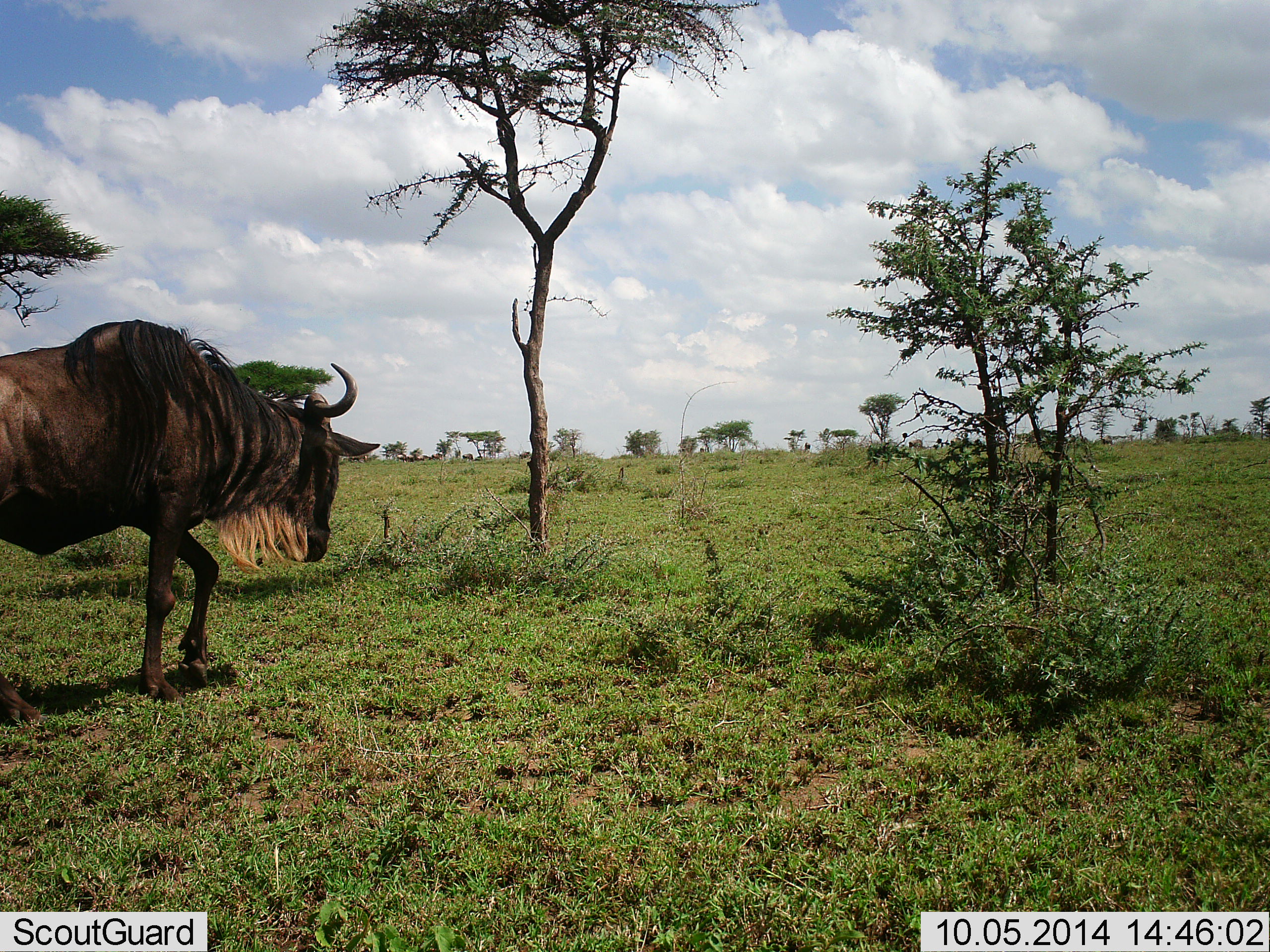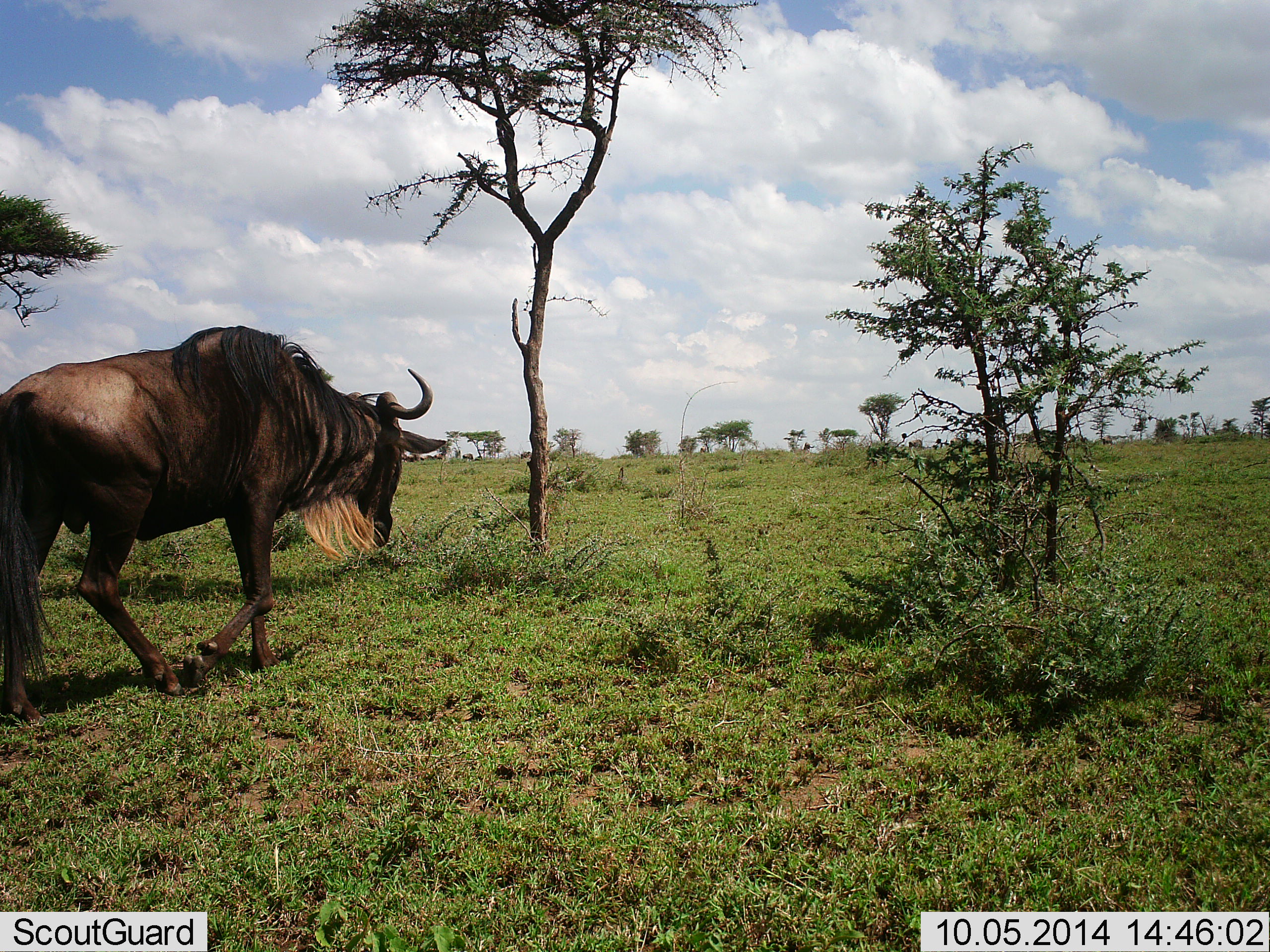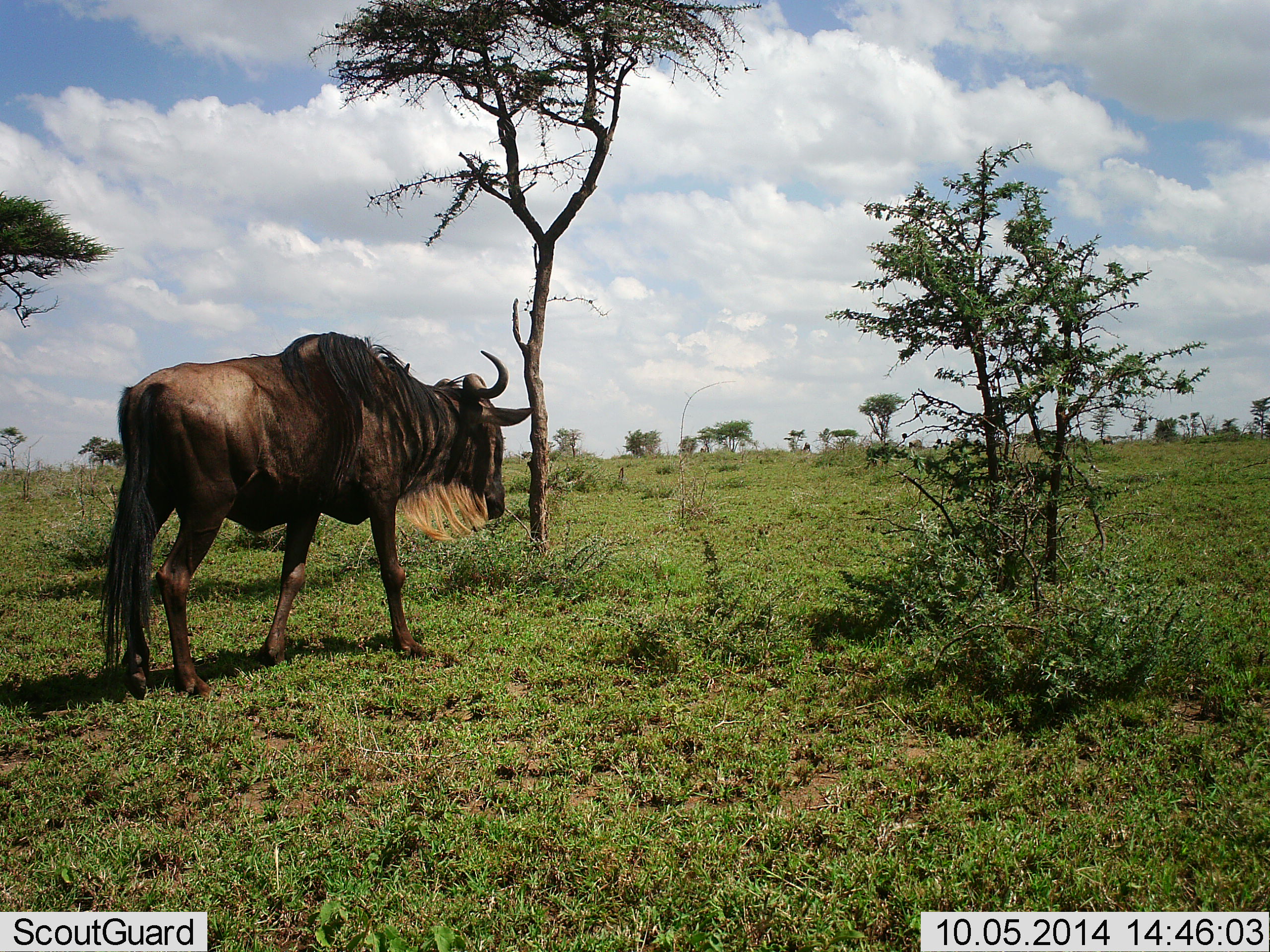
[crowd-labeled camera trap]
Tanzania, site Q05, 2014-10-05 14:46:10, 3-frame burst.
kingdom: Animalia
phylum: Chordata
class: Mammalia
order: Artiodactyla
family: Bovidae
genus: Connochaetes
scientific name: Connochaetes taurinus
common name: blue wildebeest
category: wildebeest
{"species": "wildebeest (blue wildebeest) (Connochaetes taurinus)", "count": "1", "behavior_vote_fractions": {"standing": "0%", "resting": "0%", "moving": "100%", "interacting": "0%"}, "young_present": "0%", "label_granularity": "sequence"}